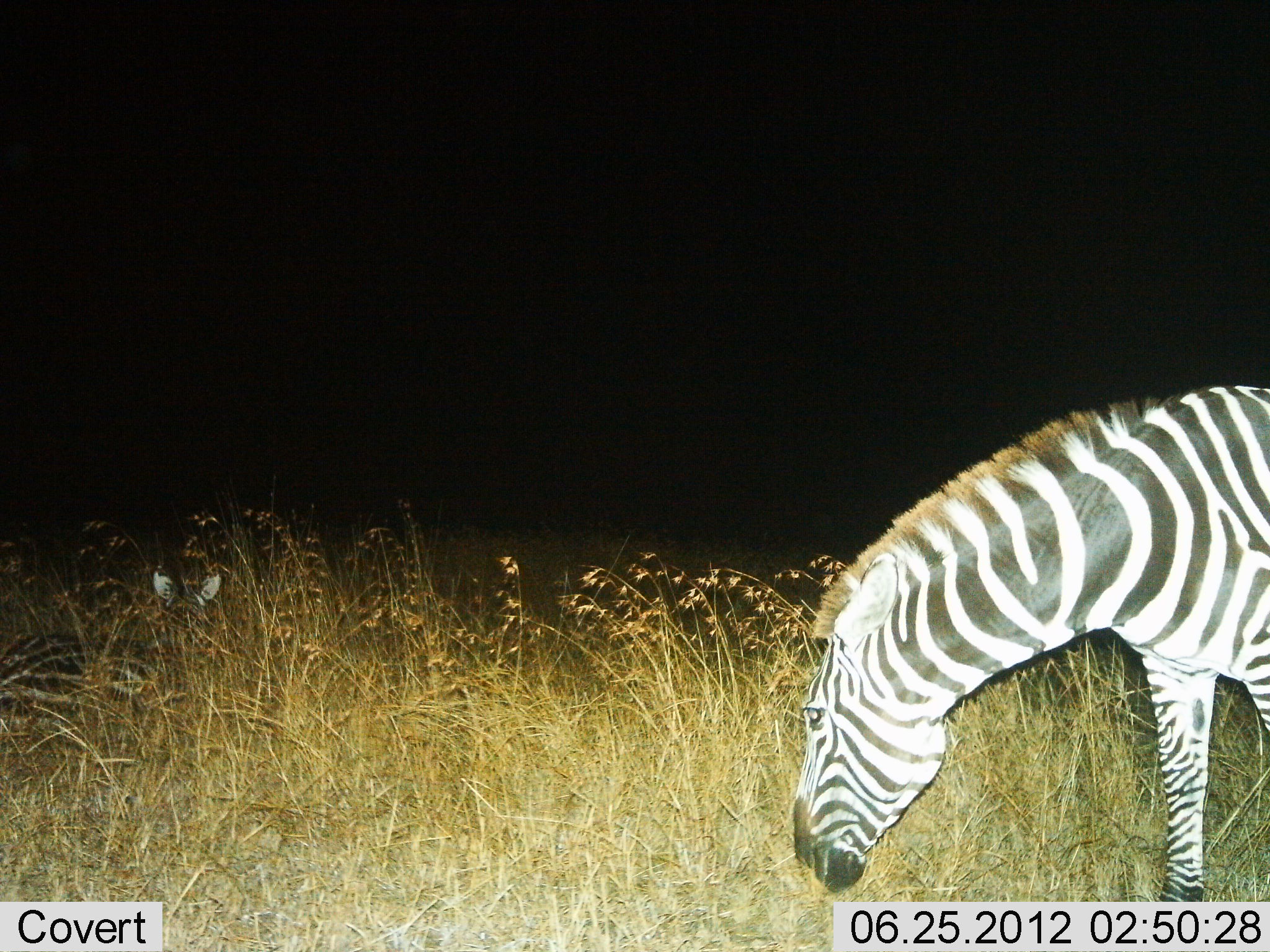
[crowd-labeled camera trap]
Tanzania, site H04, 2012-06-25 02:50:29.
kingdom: Animalia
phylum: Chordata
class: Mammalia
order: Perissodactyla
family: Equidae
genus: Equus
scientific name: Equus quagga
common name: plains zebra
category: zebra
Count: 2.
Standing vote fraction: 58%.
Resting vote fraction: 67%.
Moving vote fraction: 8%.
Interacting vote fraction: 0%.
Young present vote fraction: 8%.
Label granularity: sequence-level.